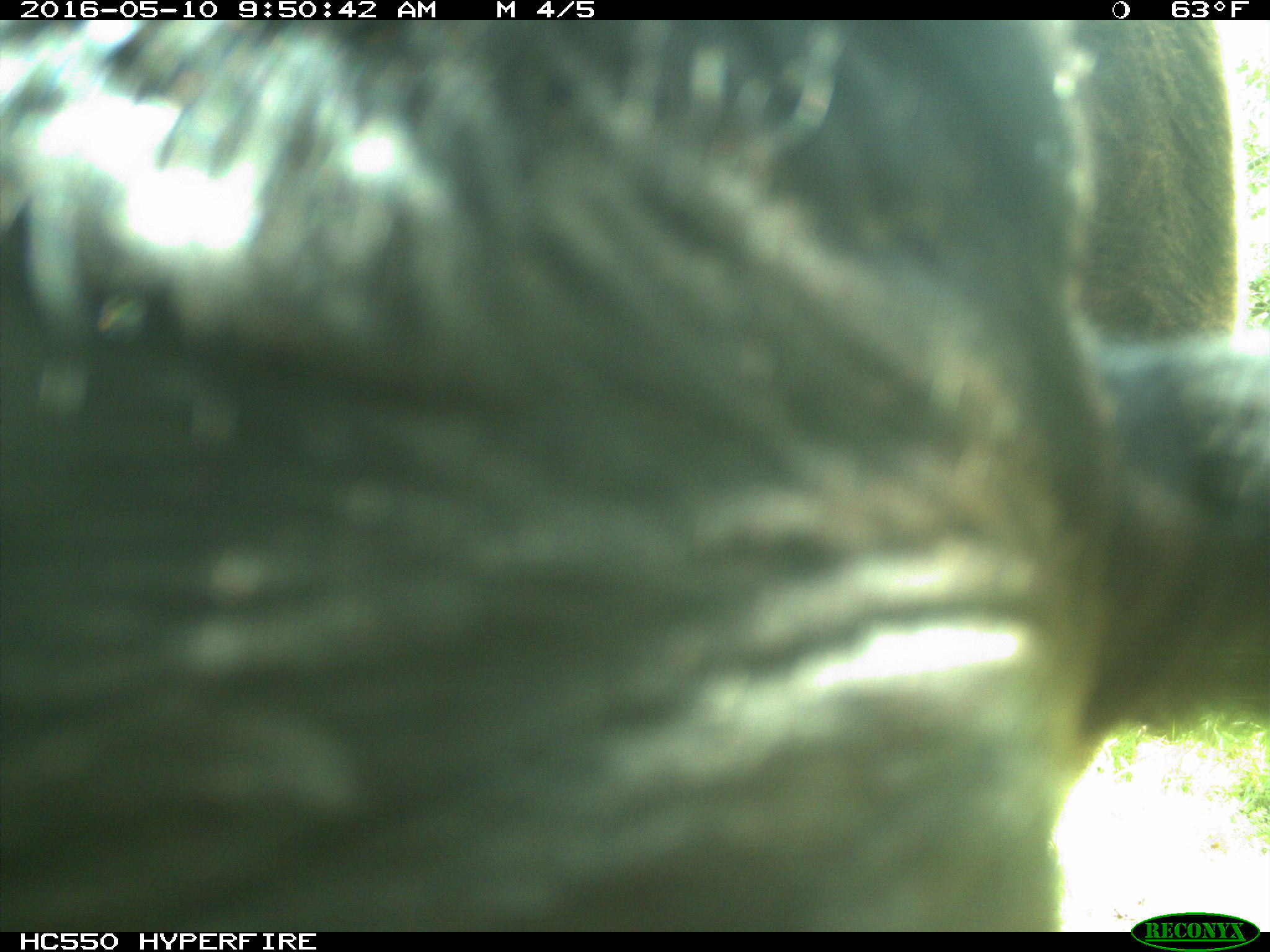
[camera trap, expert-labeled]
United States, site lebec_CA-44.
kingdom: Animalia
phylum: Chordata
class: Mammalia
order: Artiodactyla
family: Bovidae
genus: Bos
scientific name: Bos taurus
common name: domestic cow